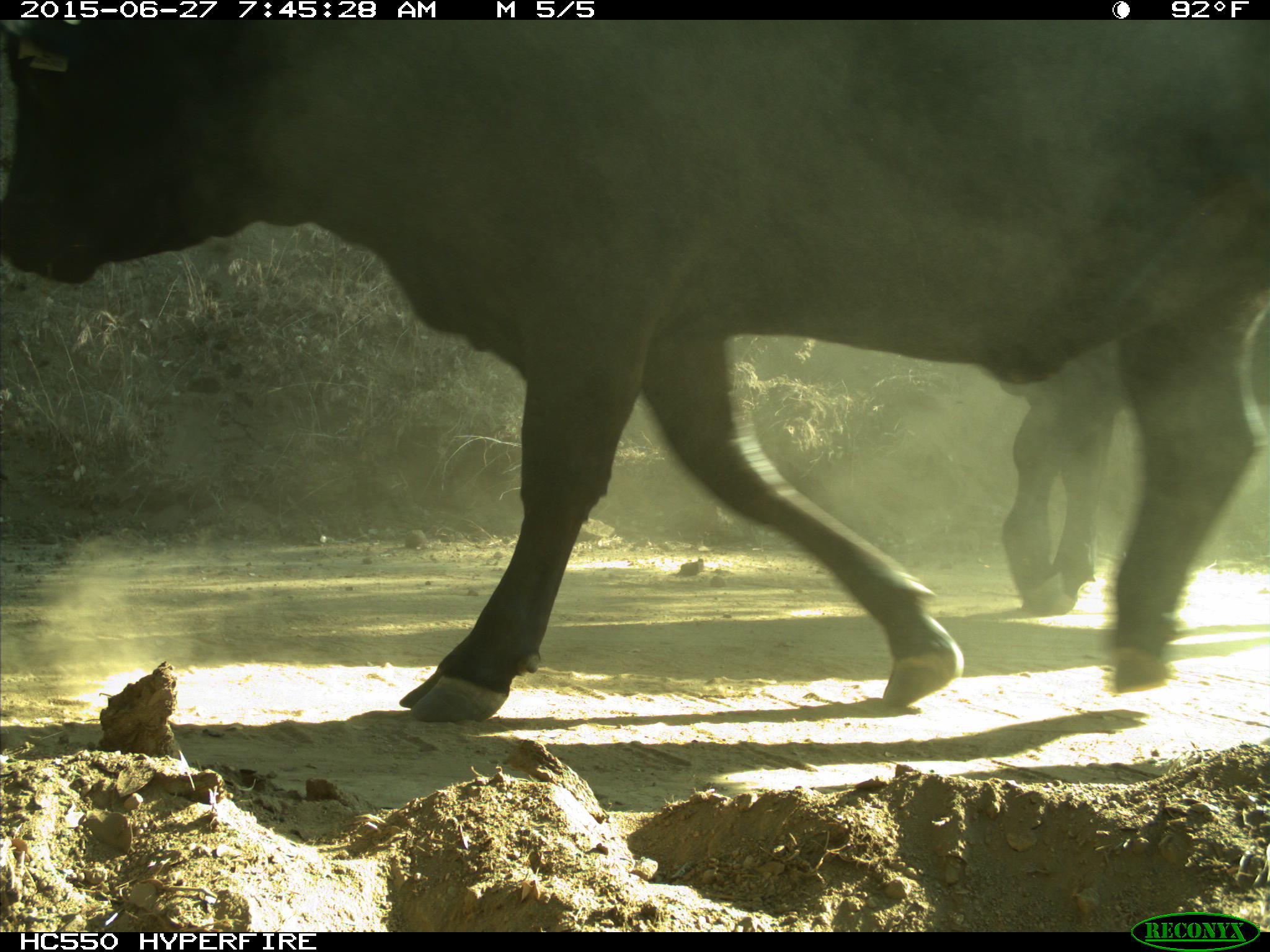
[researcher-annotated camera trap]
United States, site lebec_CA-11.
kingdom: Animalia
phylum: Chordata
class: Mammalia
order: Artiodactyla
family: Bovidae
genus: Bos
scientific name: Bos taurus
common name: domestic cow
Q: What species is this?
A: Bos taurus (domestic cow).